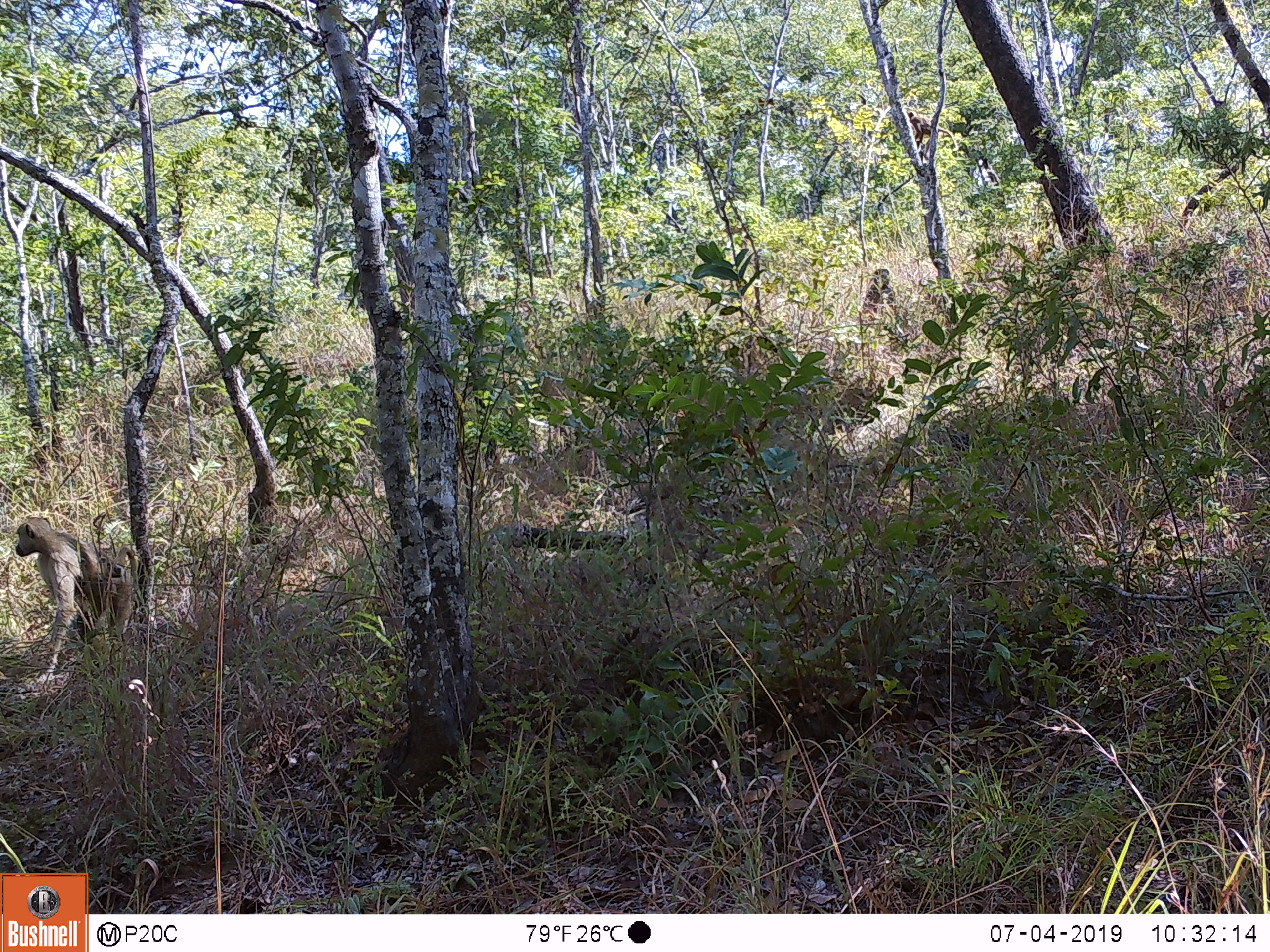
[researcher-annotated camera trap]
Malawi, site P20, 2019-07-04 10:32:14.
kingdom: Animalia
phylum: Chordata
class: Mammalia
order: Primates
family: Cercopithecidae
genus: Papio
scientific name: Papio cynocephalus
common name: yellow baboon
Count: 2.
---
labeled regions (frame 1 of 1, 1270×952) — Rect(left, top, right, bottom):
yellow baboon: Rect(6, 511, 143, 695); Rect(859, 266, 901, 324)